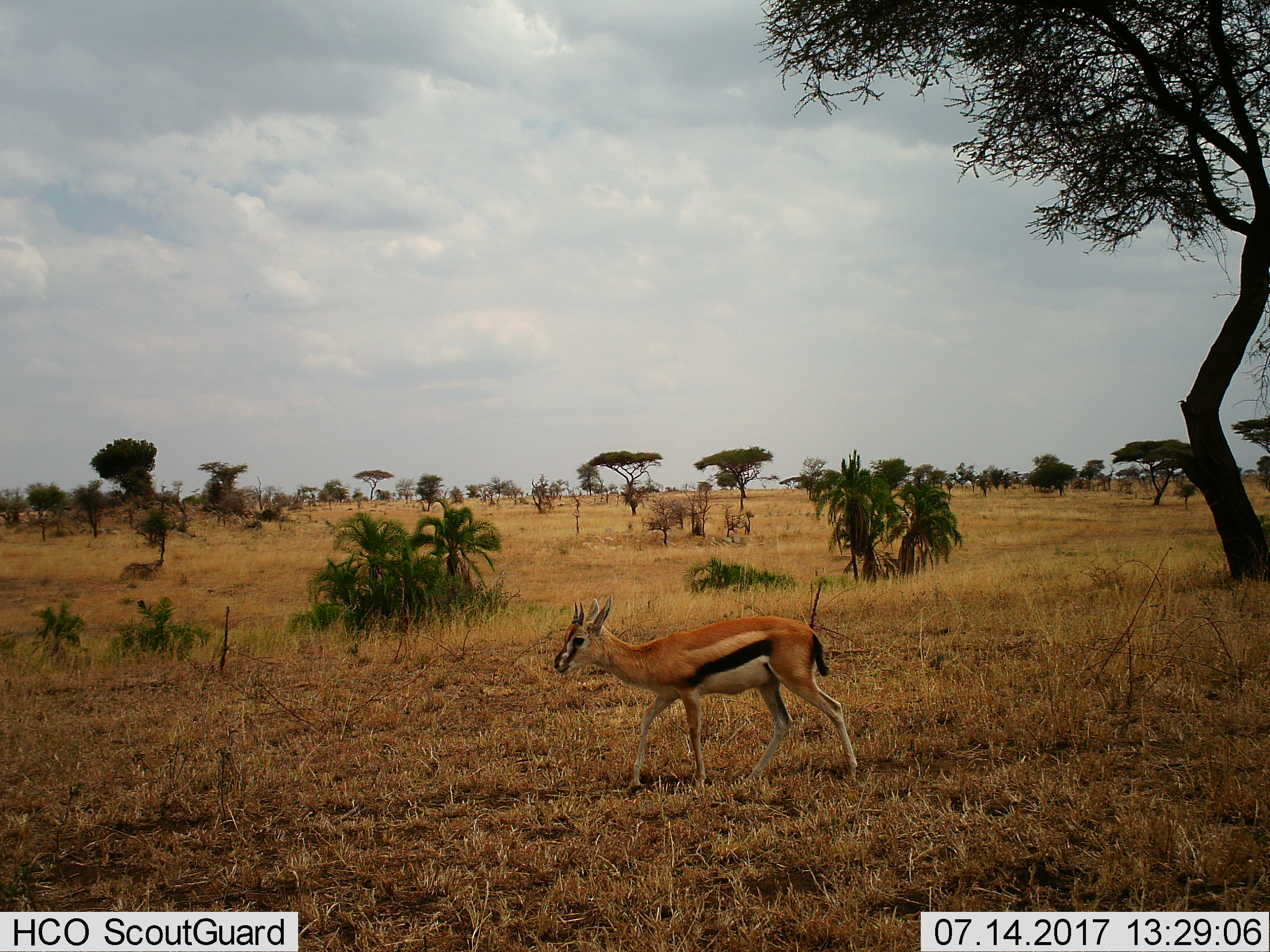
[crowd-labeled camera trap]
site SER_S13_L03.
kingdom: Animalia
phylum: Chordata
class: Mammalia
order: Artiodactyla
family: Bovidae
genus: Eudorcas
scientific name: Eudorcas thomsonii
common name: thomson's gazelle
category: gazellethomsons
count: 1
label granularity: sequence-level